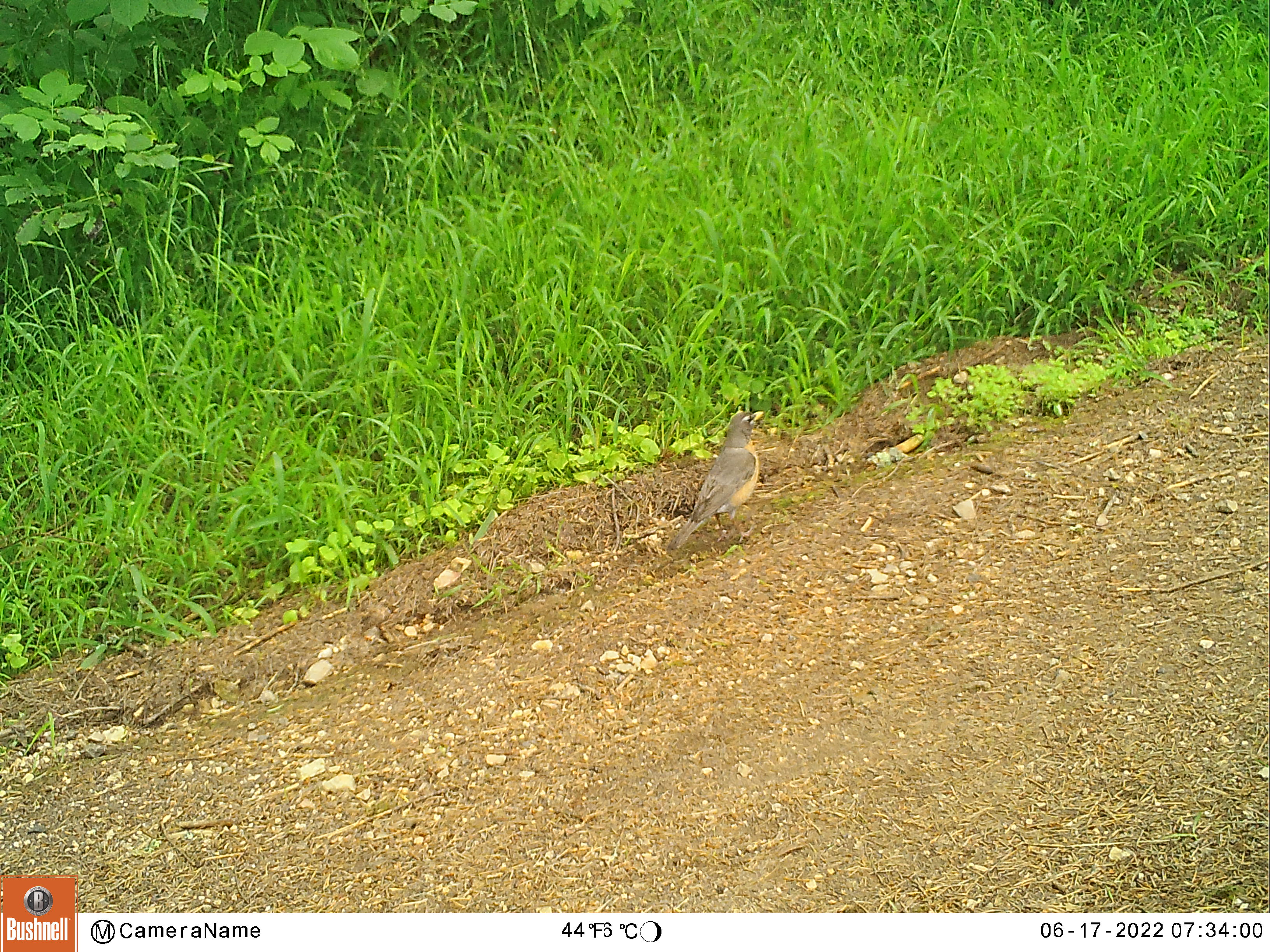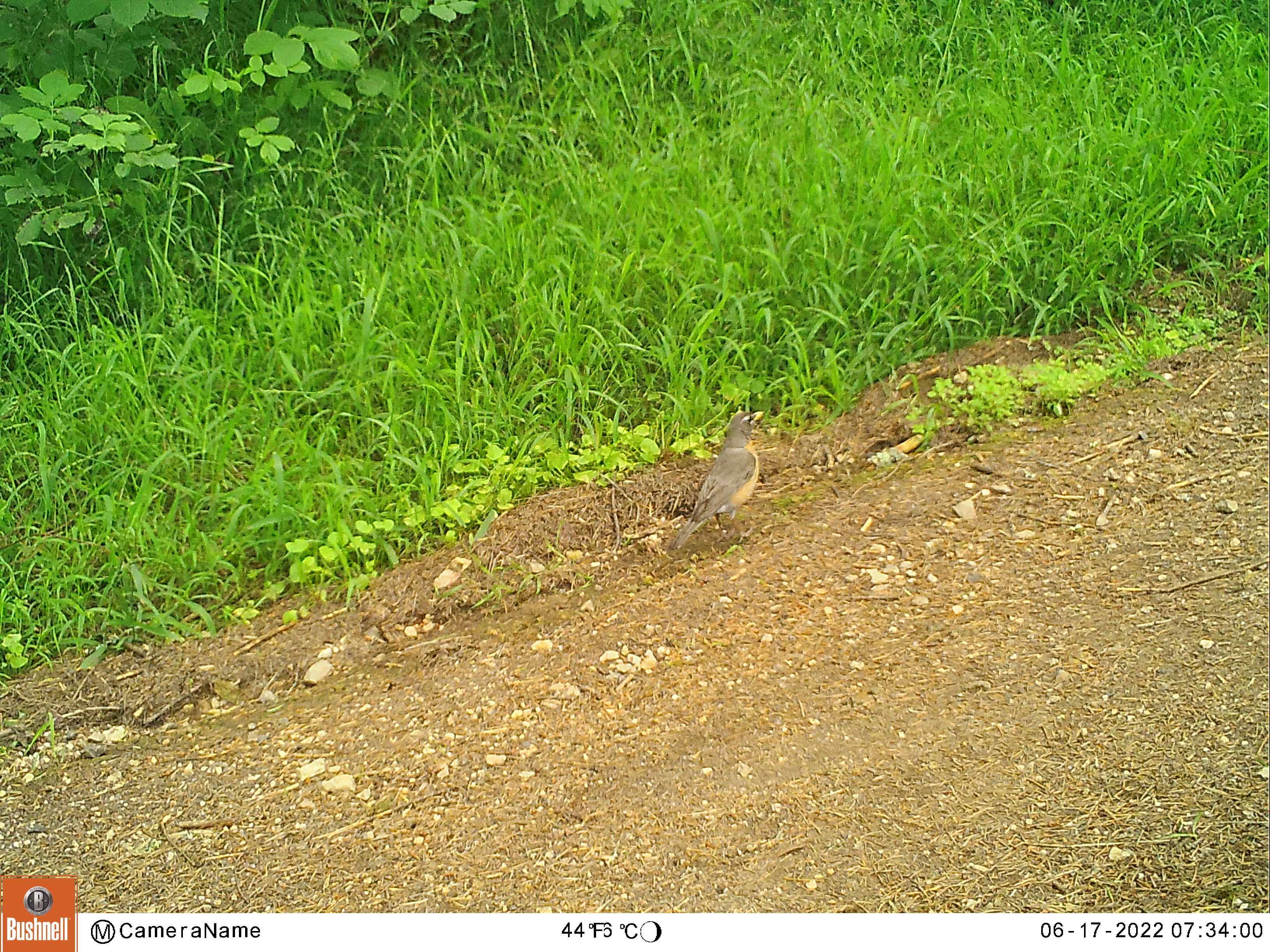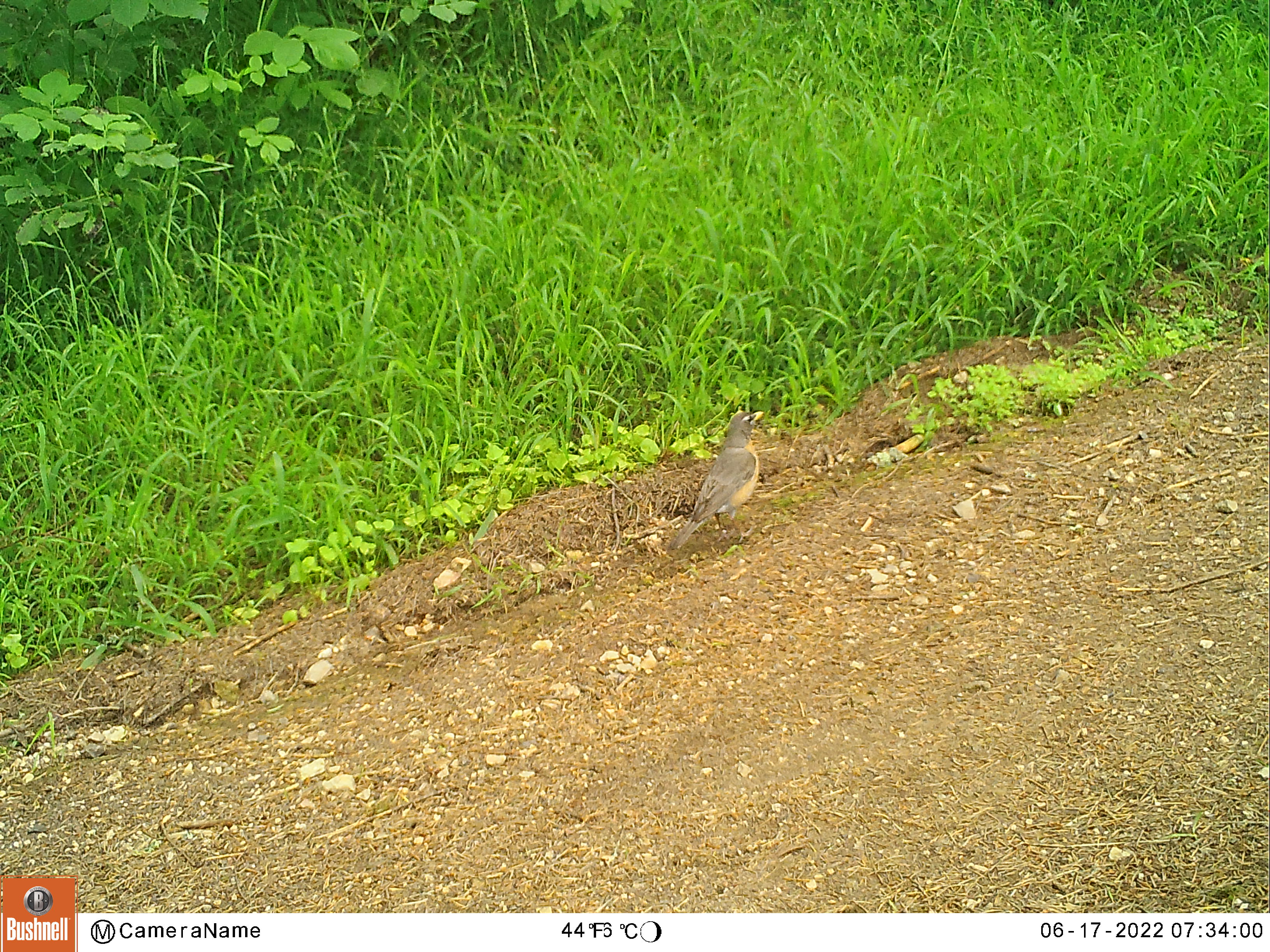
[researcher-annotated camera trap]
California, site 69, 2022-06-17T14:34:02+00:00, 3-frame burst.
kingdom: Animalia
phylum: Chordata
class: Aves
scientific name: Aves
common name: bird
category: unknown bird